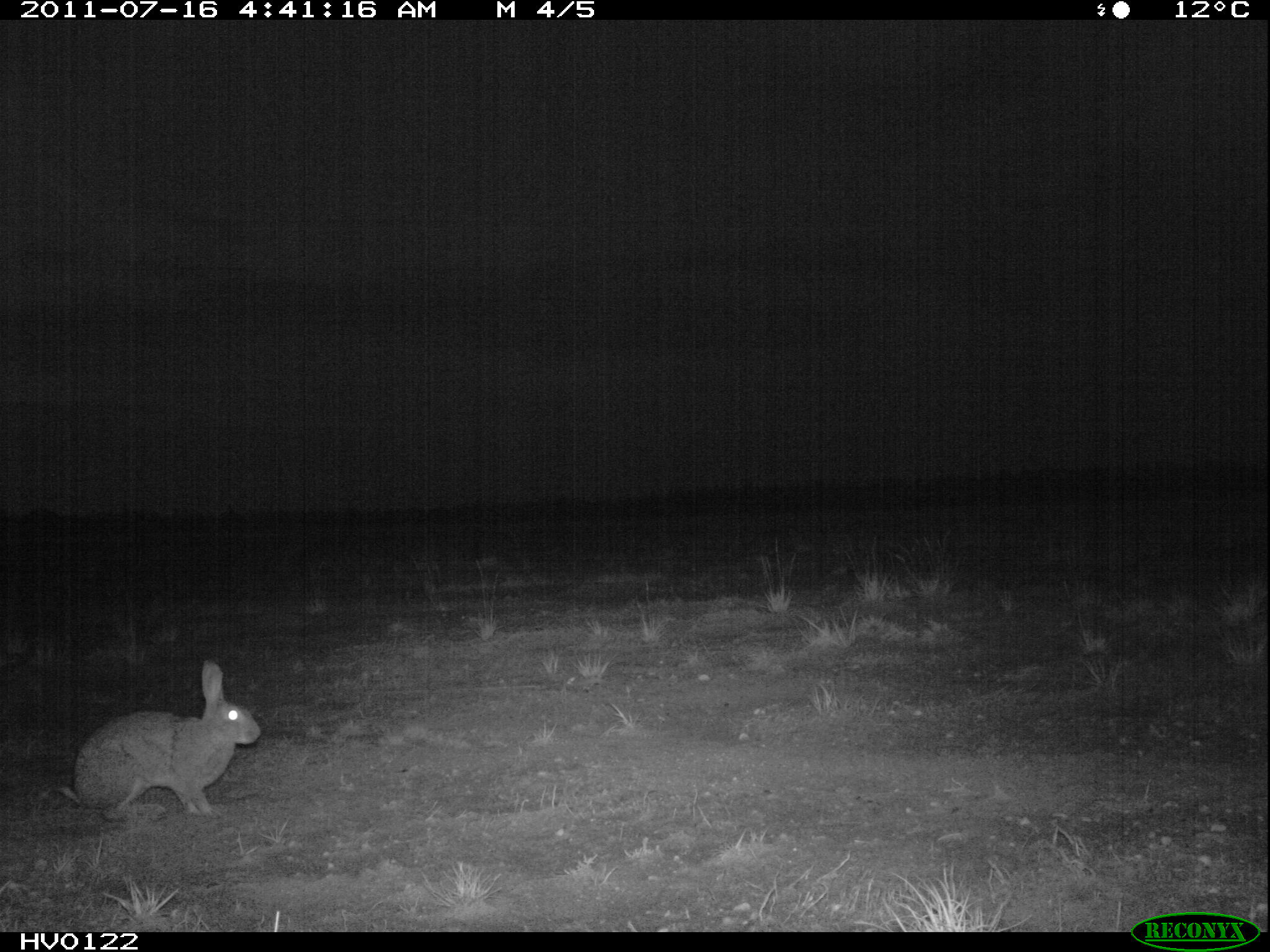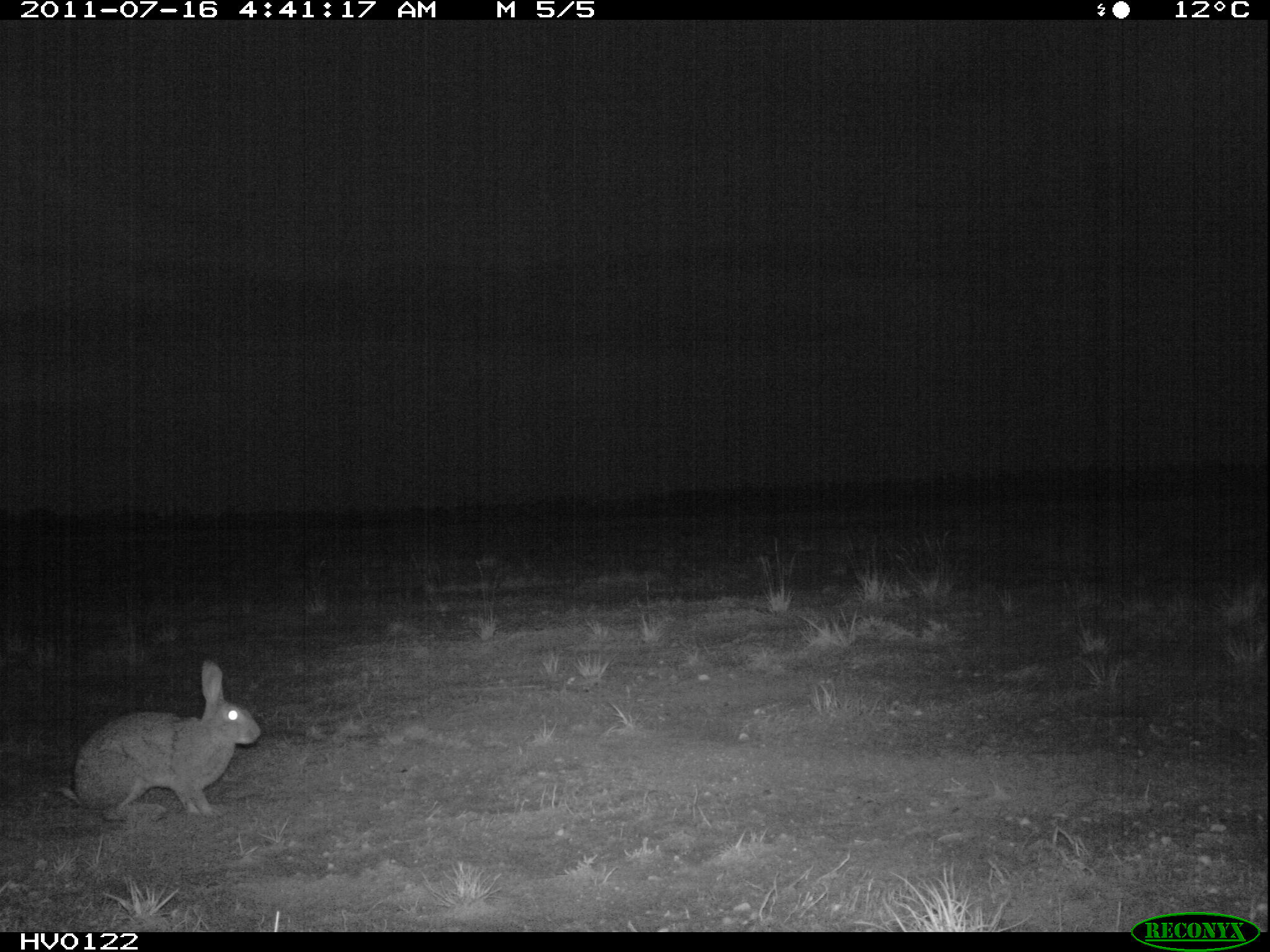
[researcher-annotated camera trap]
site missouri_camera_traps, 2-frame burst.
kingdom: Animalia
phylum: Chordata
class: Mammalia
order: Lagomorpha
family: Leporidae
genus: Lepus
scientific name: Lepus europaeus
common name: european hare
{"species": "european hare (Lepus europaeus)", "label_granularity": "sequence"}